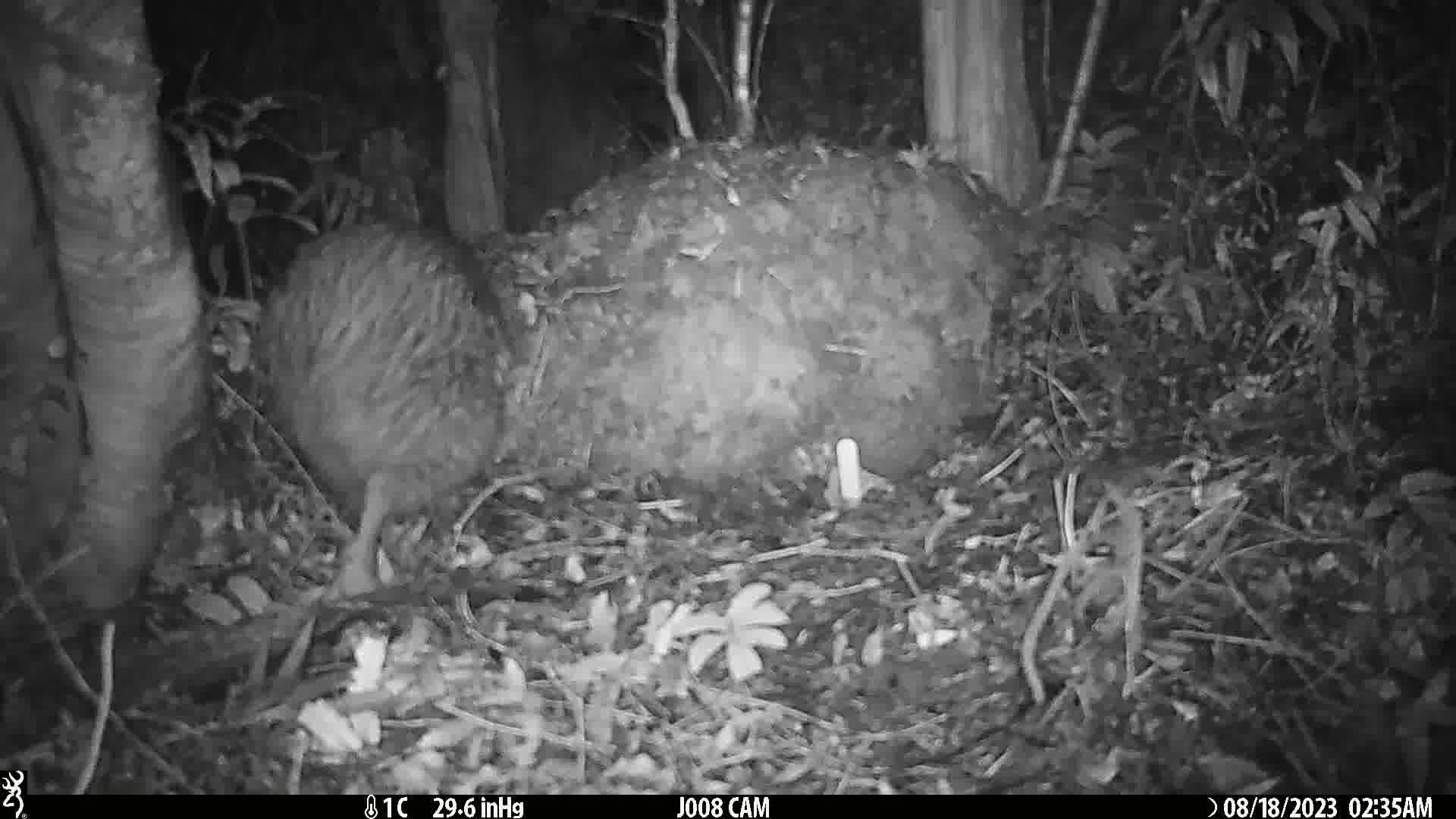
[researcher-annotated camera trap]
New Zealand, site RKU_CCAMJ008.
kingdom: Animalia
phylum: Chordata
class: Aves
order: Apterygiformes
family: Apterygidae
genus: Apteryx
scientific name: Apteryx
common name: kiwi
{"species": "kiwi (Apteryx)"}